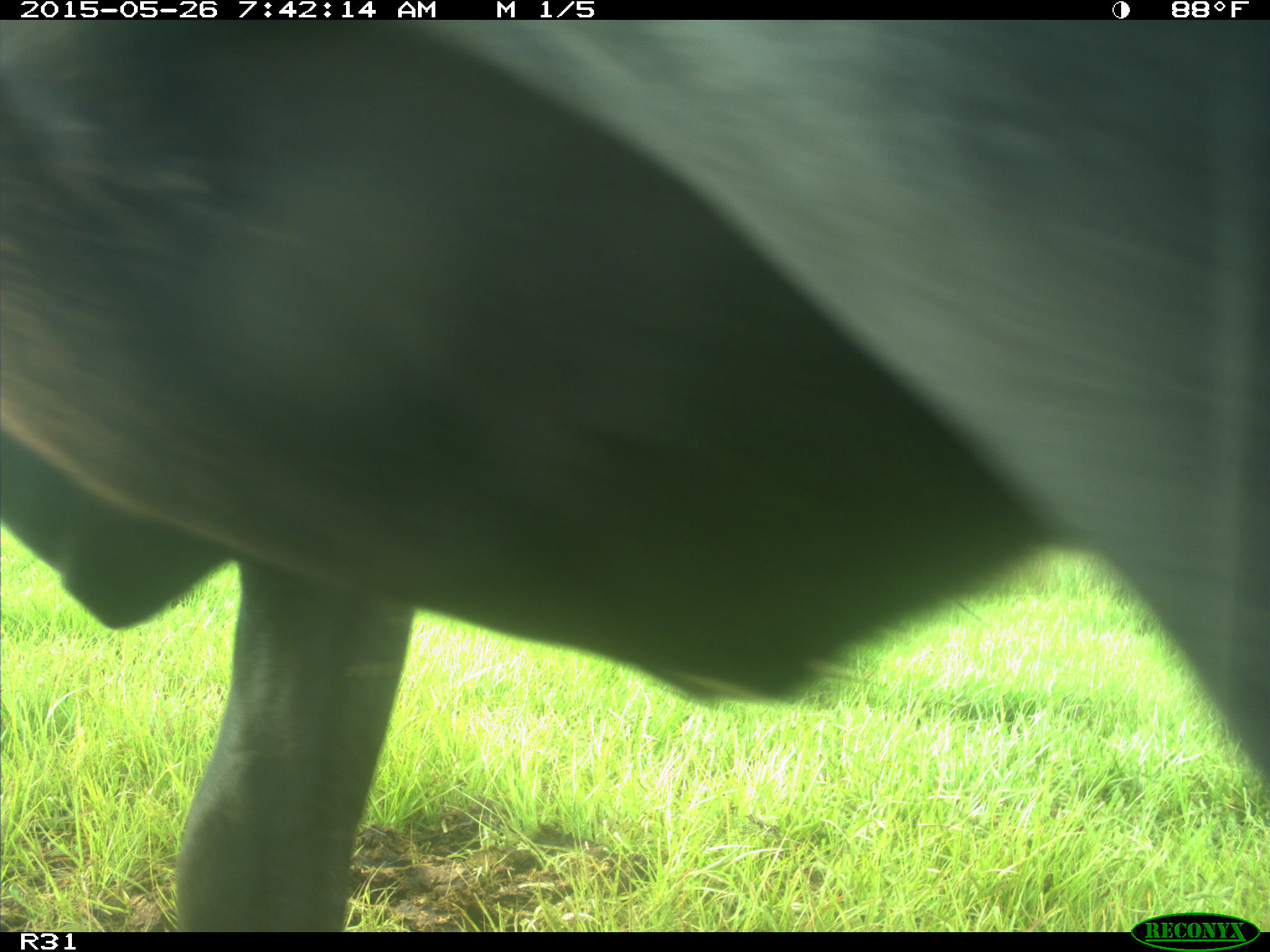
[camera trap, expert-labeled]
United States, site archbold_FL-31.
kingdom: Animalia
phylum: Chordata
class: Mammalia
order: Artiodactyla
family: Bovidae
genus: Bos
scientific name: Bos taurus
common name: domestic cow